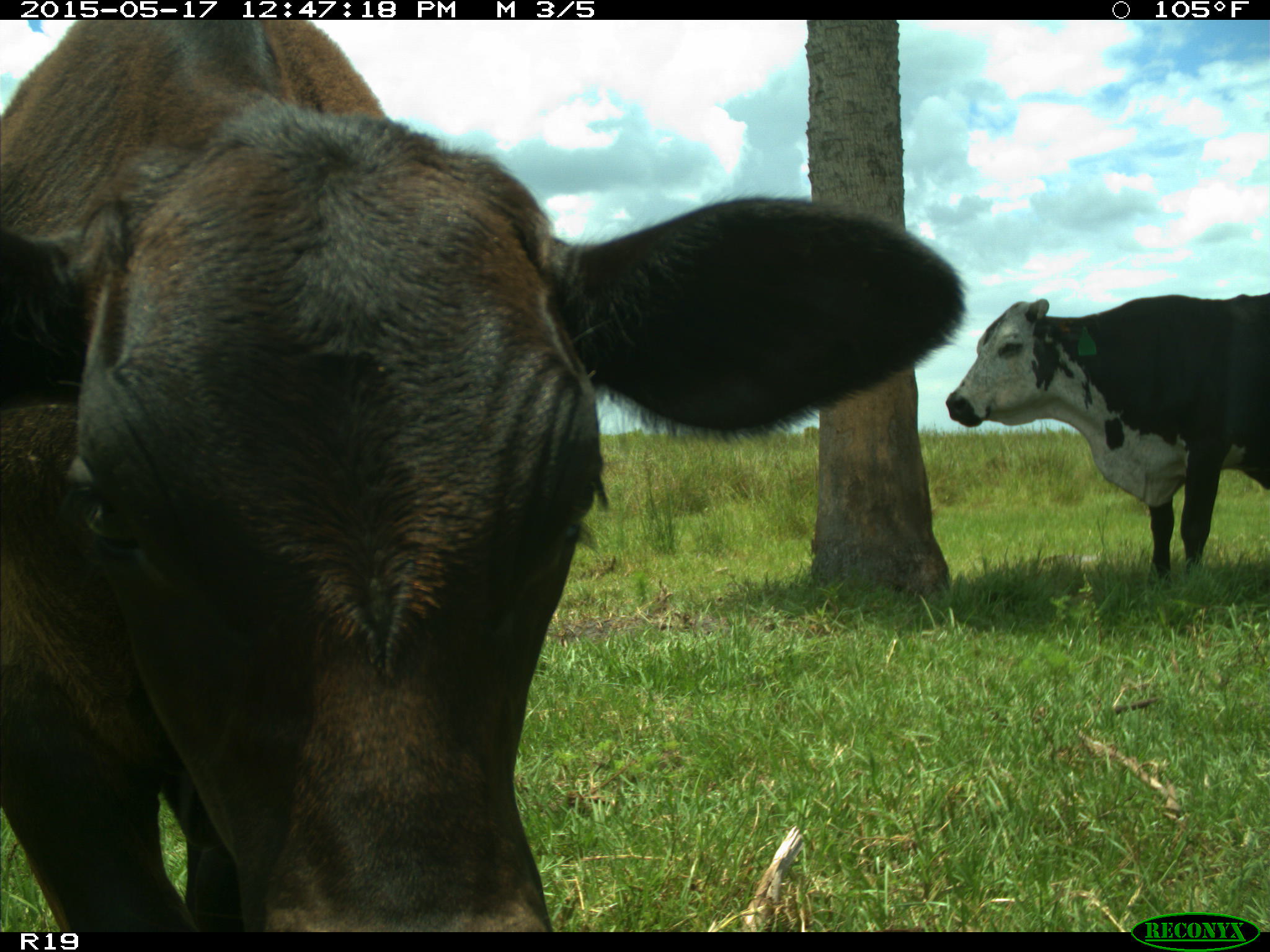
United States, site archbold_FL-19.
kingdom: Animalia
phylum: Chordata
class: Mammalia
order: Artiodactyla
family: Bovidae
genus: Bos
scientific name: Bos taurus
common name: domestic cow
Bos taurus (domestic cow).